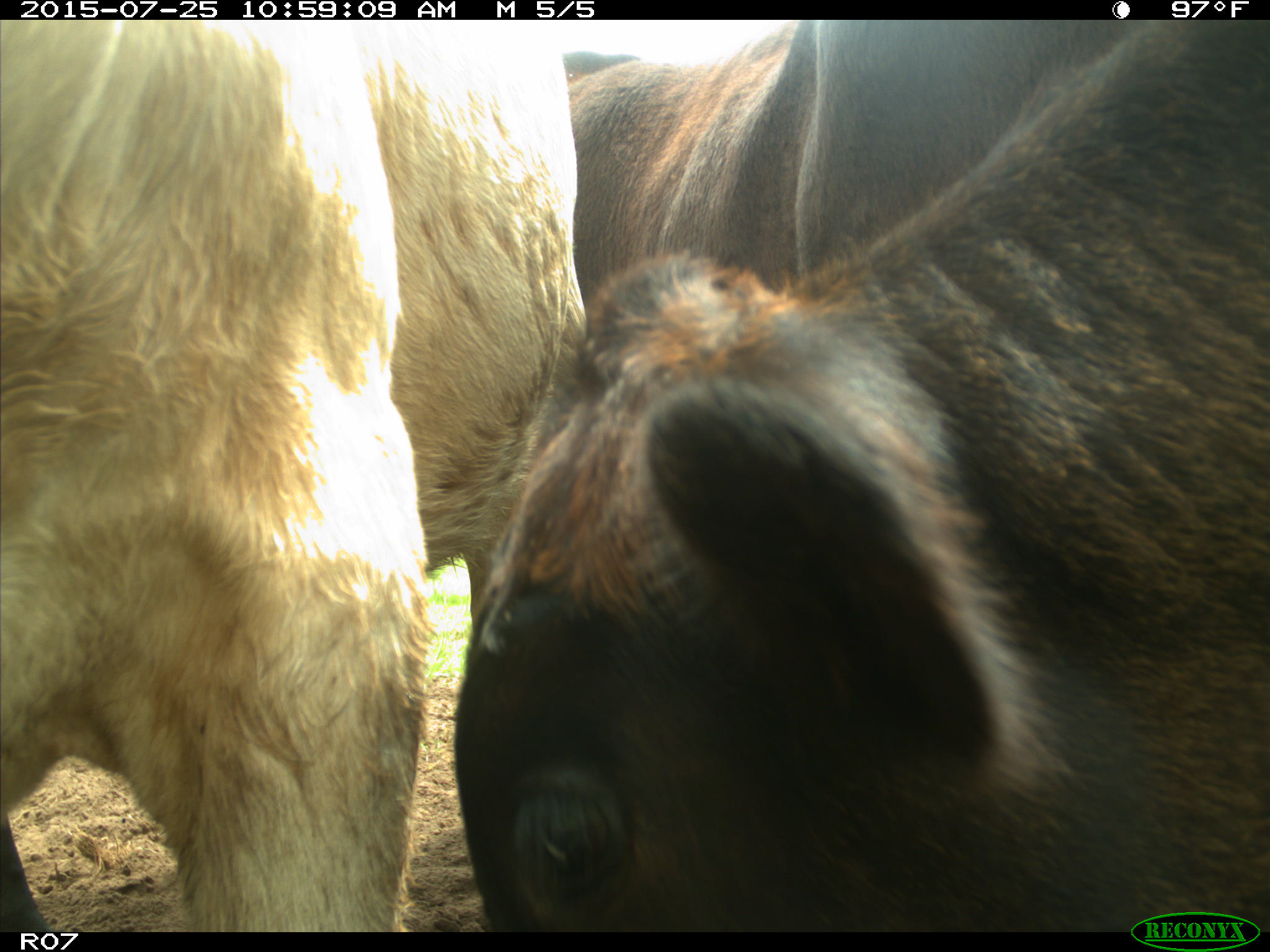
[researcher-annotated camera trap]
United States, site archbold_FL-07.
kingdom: Animalia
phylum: Chordata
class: Mammalia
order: Artiodactyla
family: Bovidae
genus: Bos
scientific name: Bos taurus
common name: domestic cow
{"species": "Bos taurus (domestic cow)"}